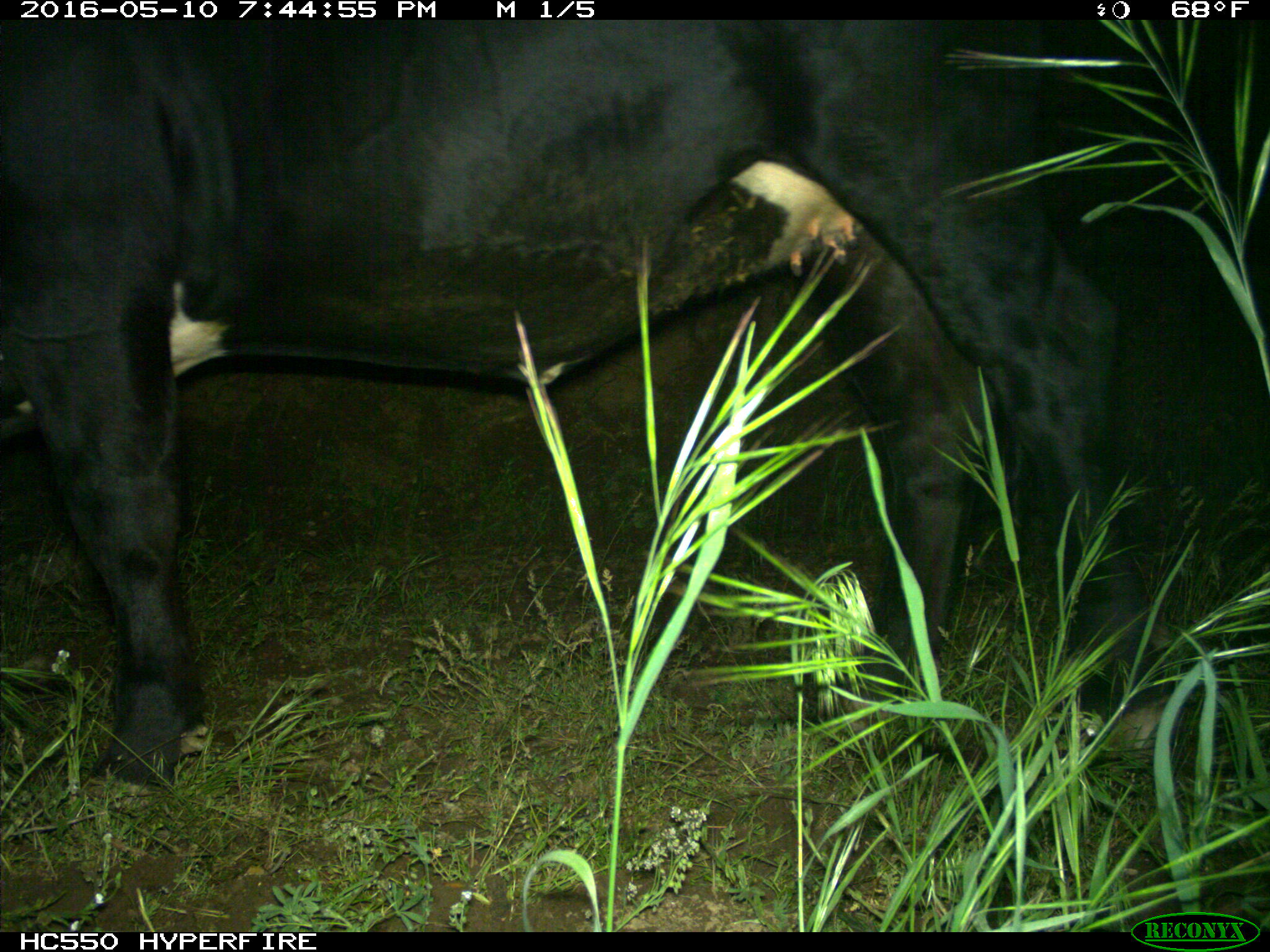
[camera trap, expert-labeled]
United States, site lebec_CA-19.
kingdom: Animalia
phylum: Chordata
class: Mammalia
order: Artiodactyla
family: Bovidae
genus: Bos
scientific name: Bos taurus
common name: domestic cow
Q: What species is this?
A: Bos taurus (domestic cow).